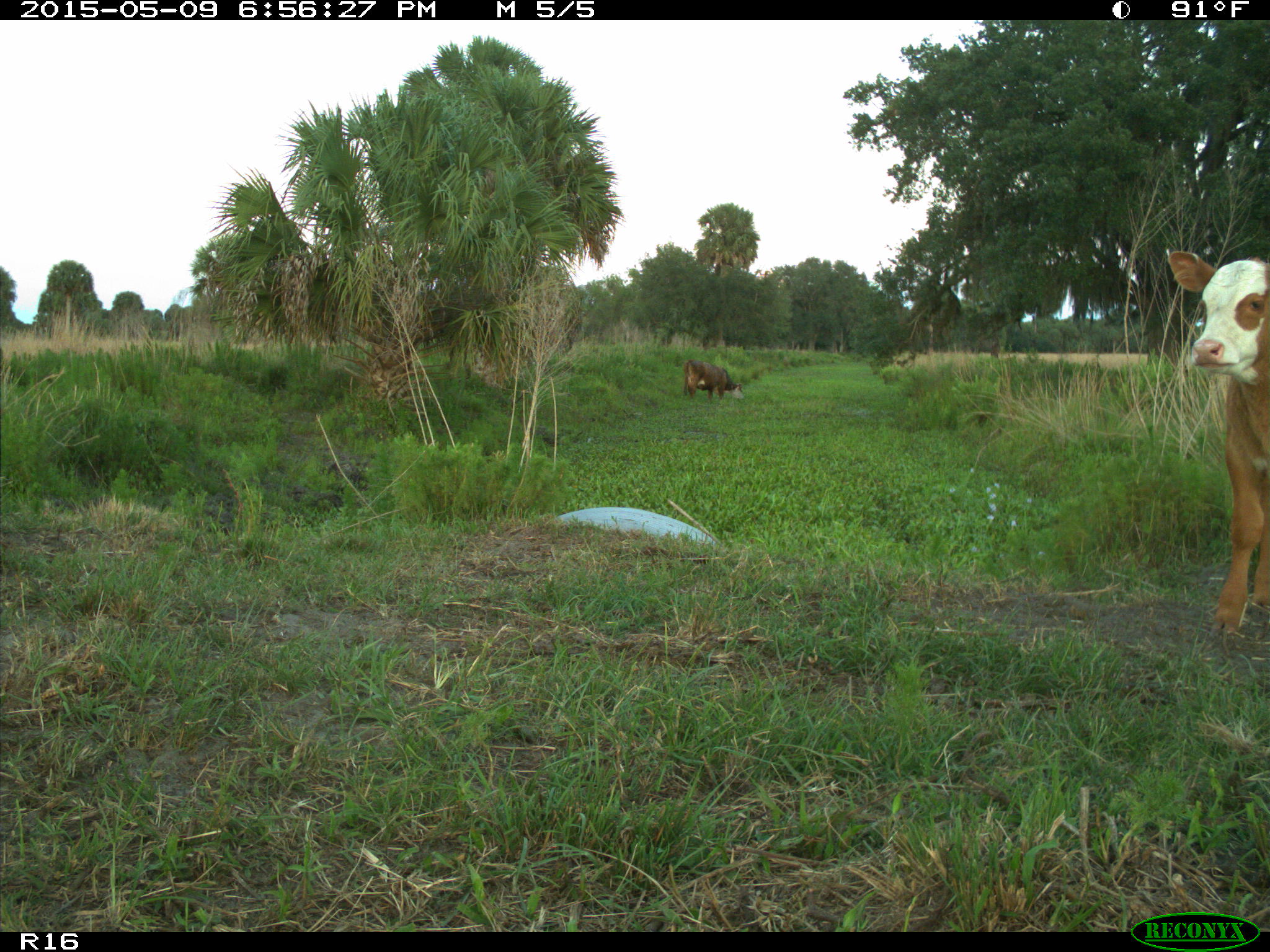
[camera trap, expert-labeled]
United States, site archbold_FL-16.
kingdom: Animalia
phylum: Chordata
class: Mammalia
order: Artiodactyla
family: Bovidae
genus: Bos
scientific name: Bos taurus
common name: domestic cow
Bos taurus (domestic cow).